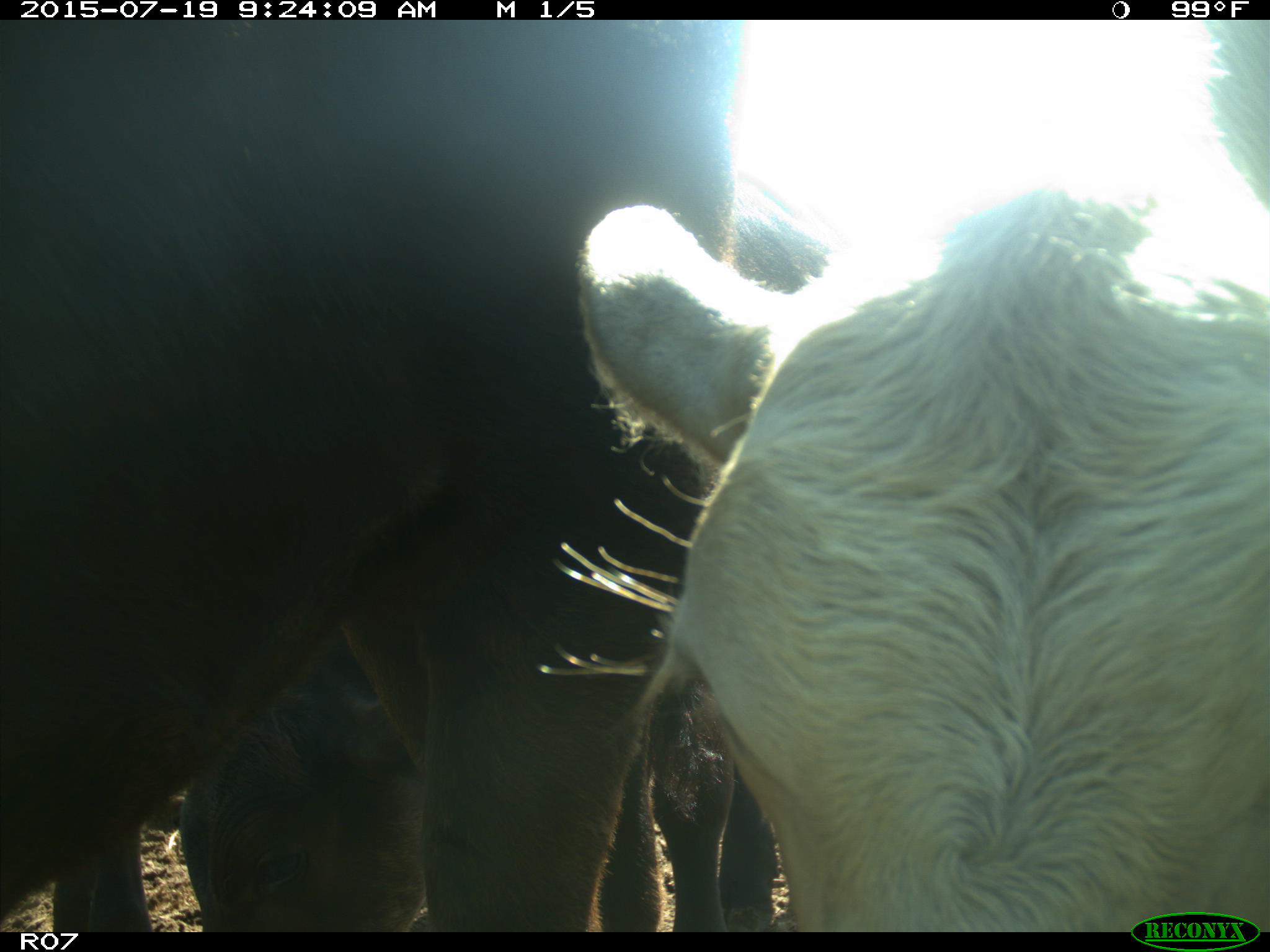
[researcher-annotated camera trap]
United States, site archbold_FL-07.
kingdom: Animalia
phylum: Chordata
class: Mammalia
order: Artiodactyla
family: Bovidae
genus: Bos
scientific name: Bos taurus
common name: domestic cow